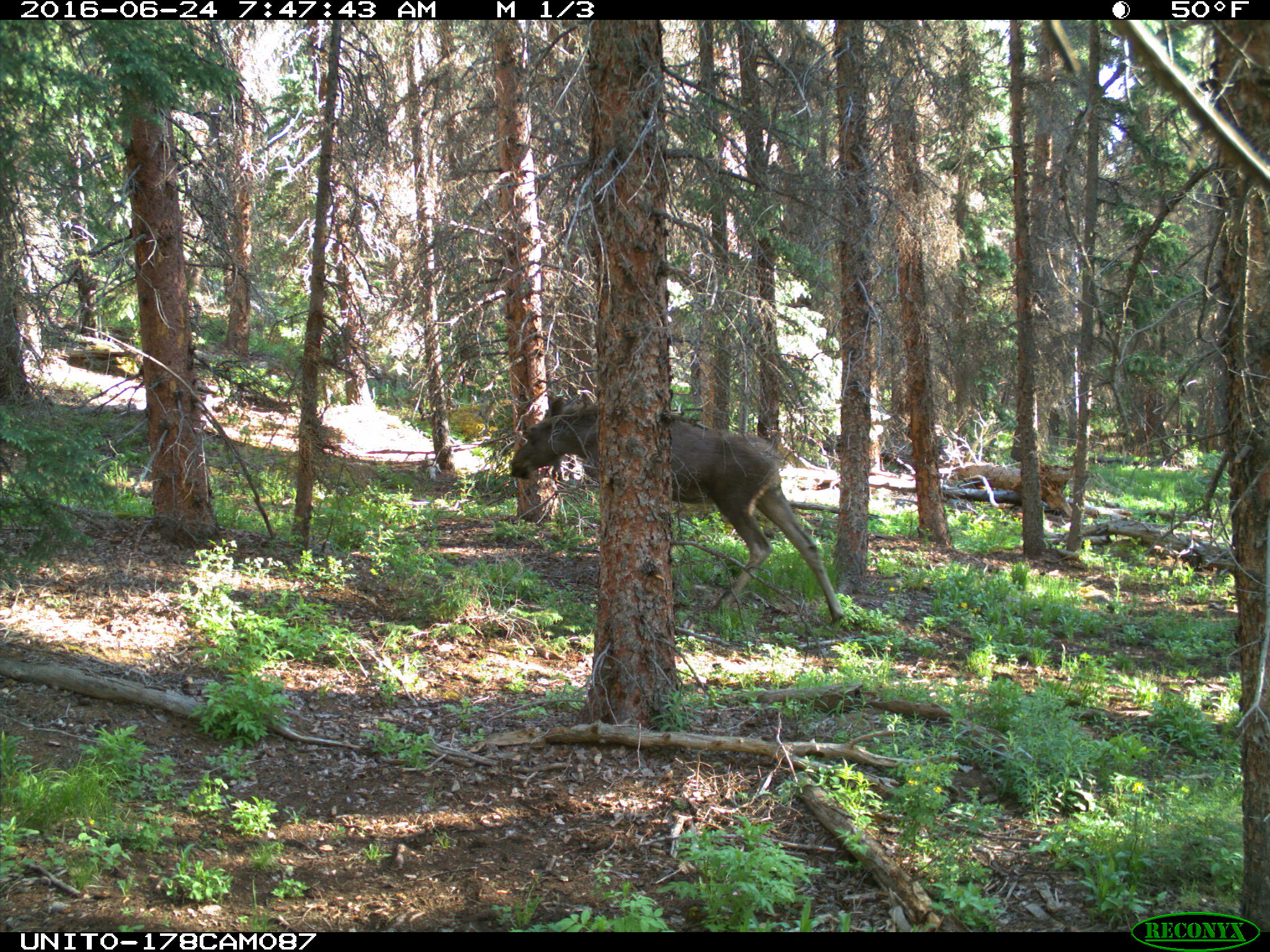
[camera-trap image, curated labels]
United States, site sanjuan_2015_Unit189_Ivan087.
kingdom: Animalia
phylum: Chordata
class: Mammalia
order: Artiodactyla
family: Cervidae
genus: Alces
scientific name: Alces alces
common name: moose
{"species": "Alces alces (moose)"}